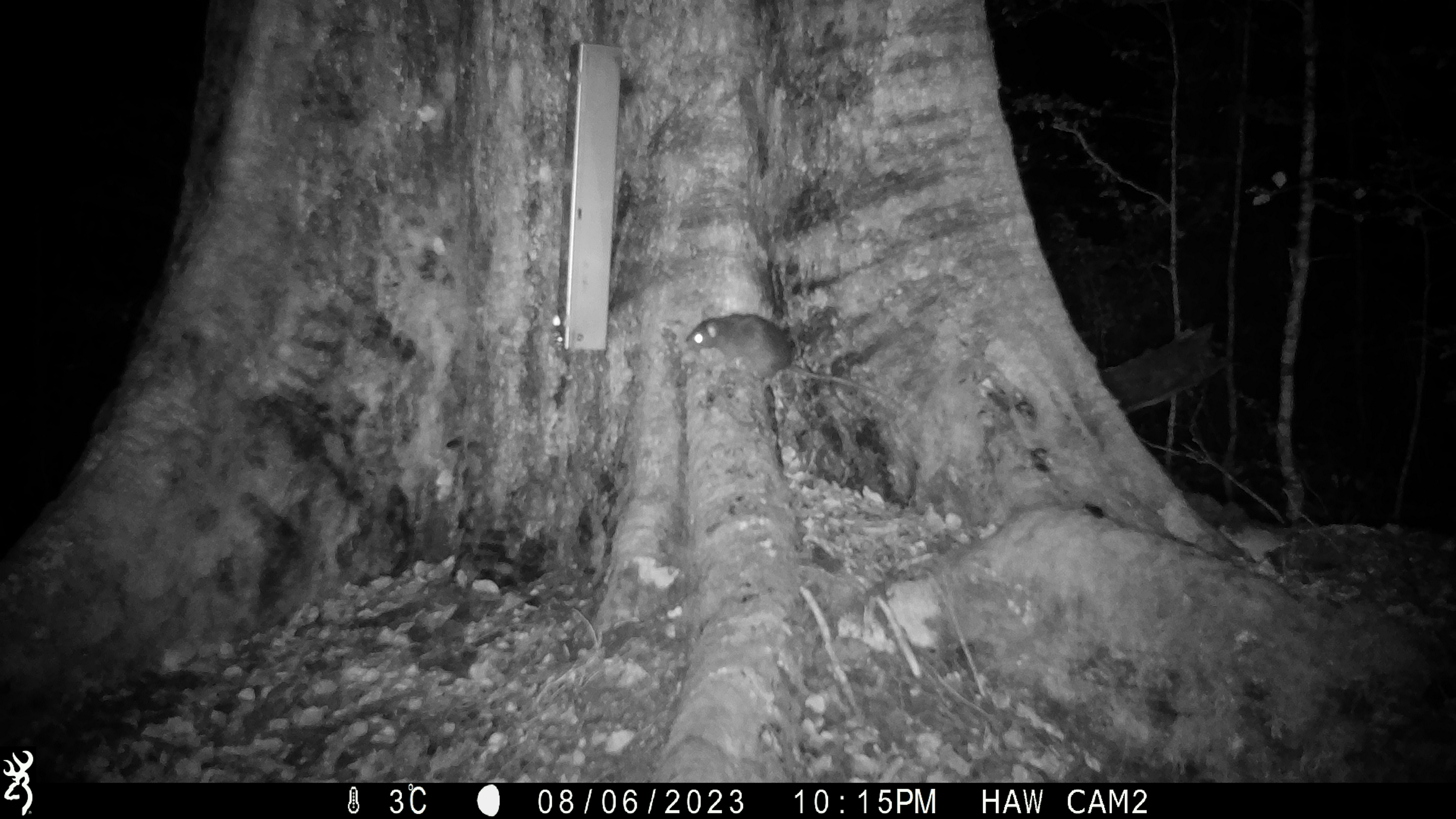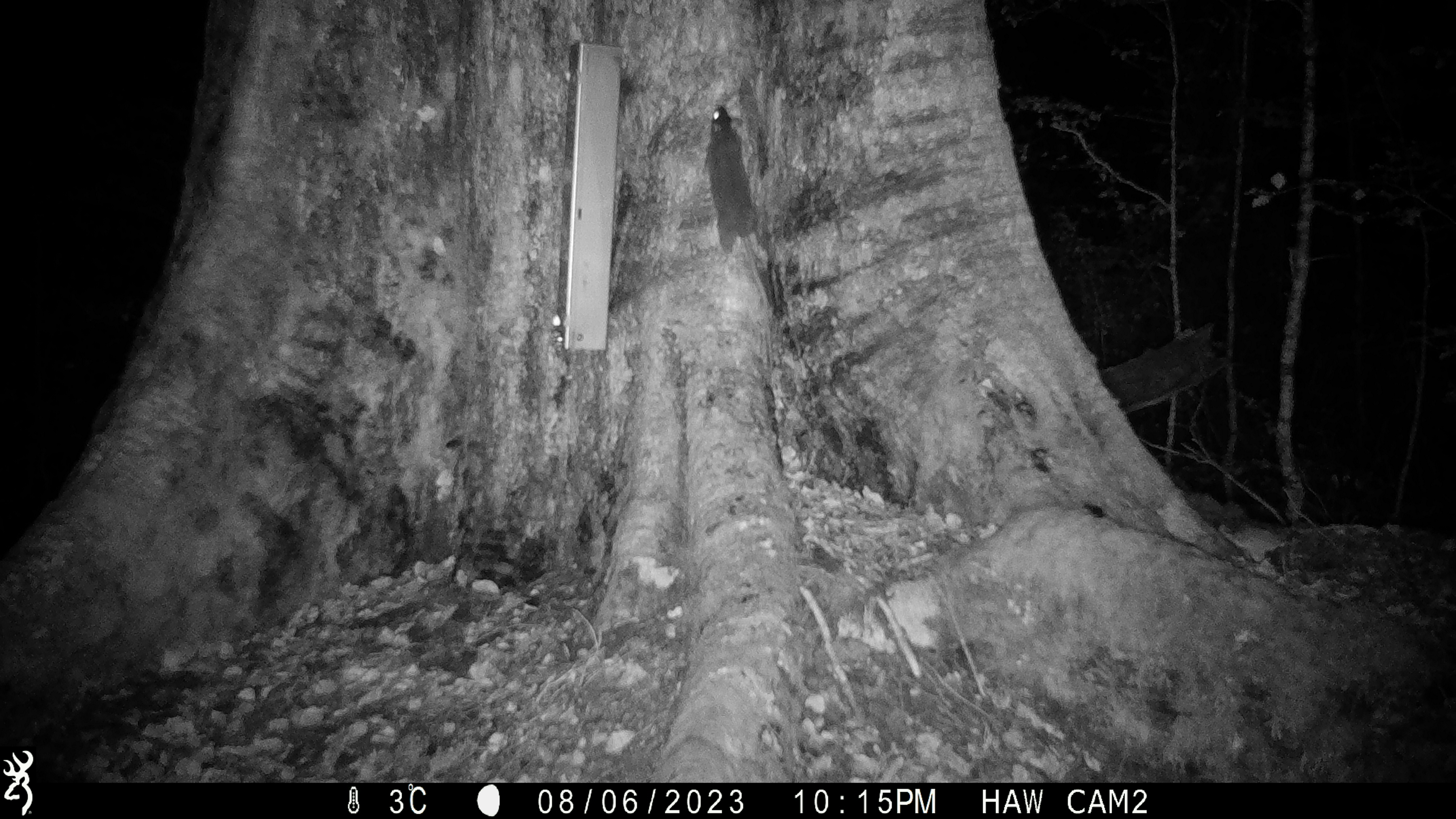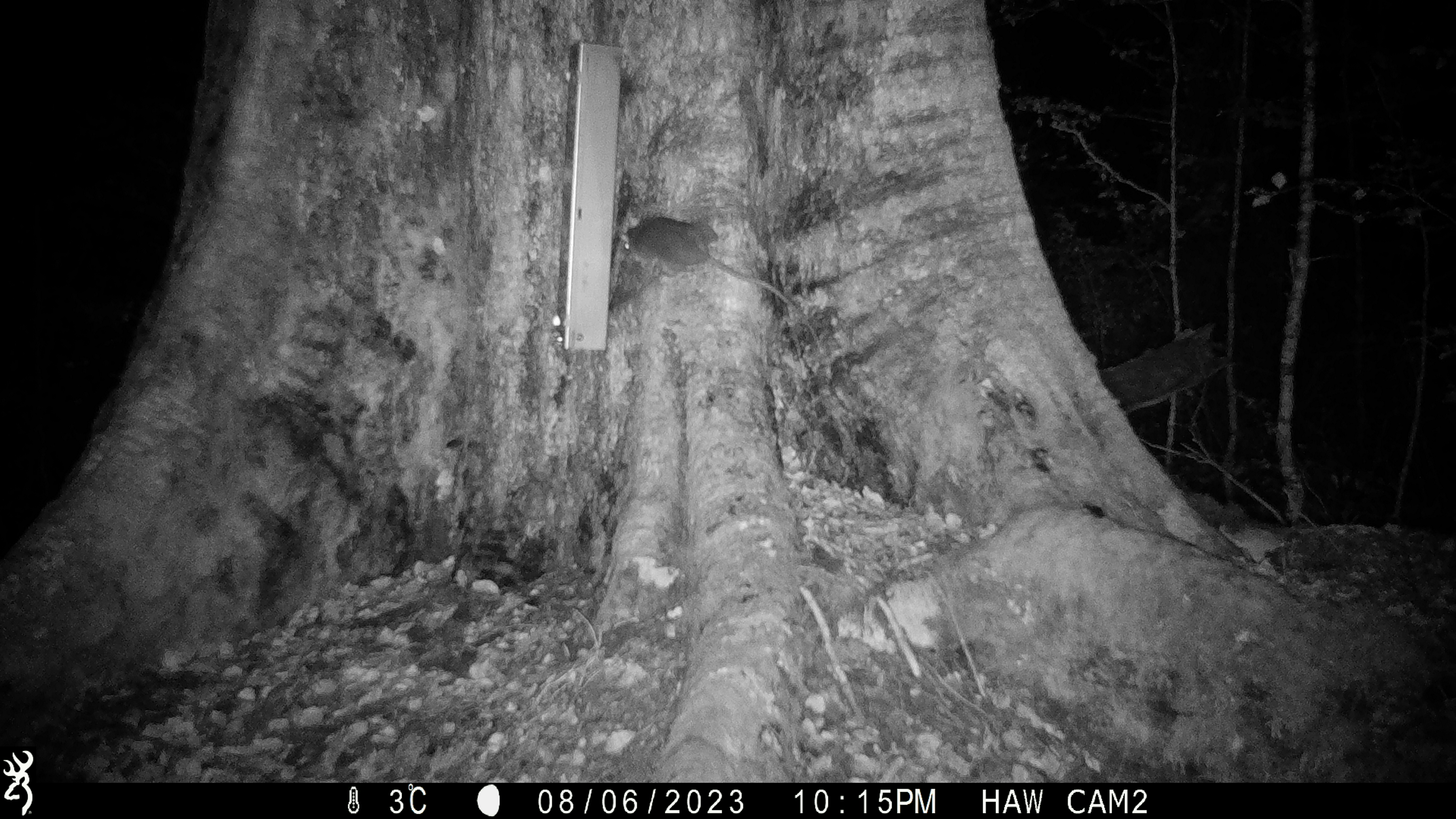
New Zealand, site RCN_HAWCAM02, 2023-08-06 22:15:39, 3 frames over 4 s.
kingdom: Animalia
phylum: Chordata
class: Mammalia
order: Rodentia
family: Muridae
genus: Rattus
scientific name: Rattus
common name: rat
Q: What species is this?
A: Rat (Rattus).